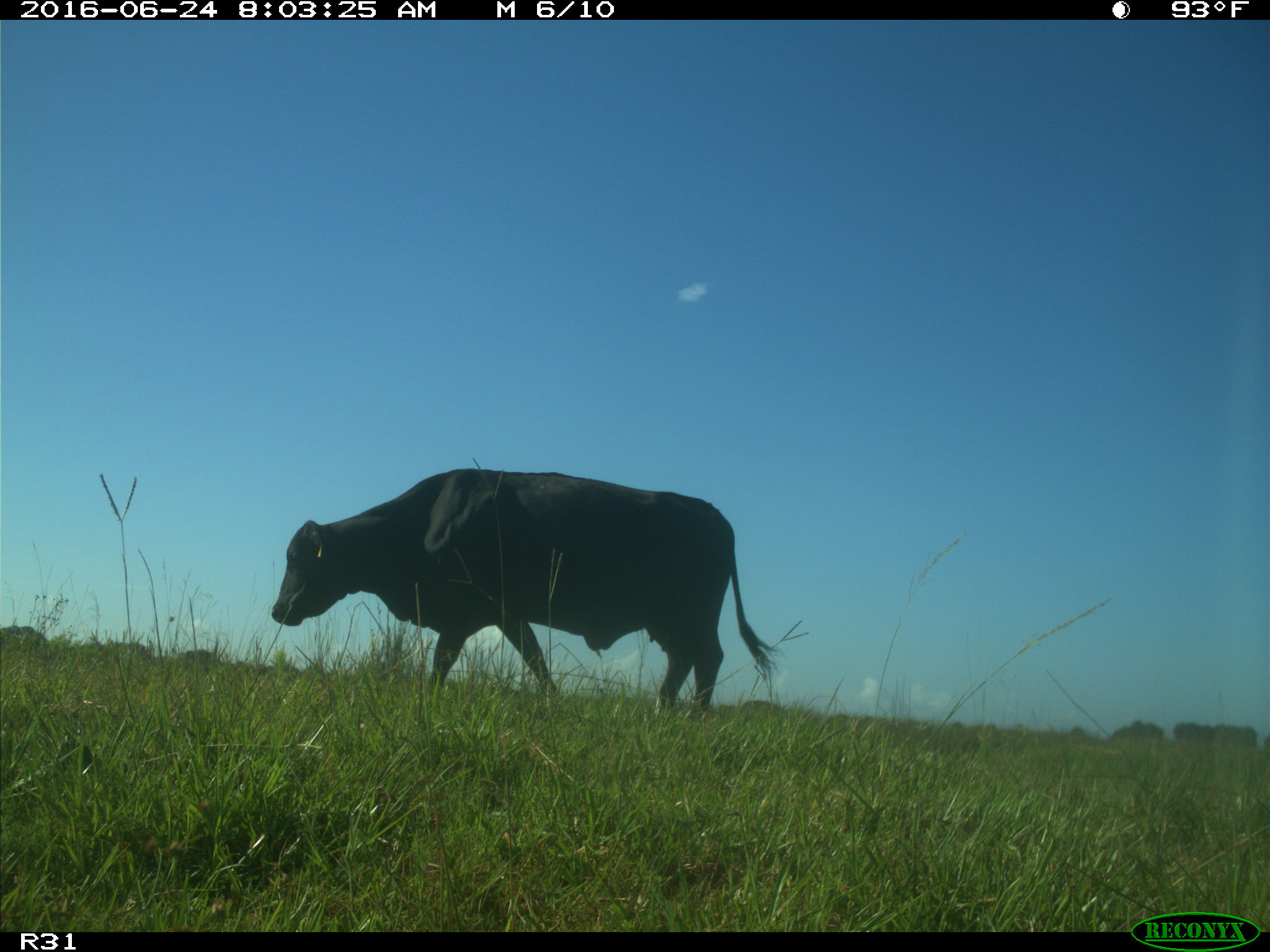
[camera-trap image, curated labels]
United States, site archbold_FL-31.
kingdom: Animalia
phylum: Chordata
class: Mammalia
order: Artiodactyla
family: Bovidae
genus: Bos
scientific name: Bos taurus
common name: domestic cow